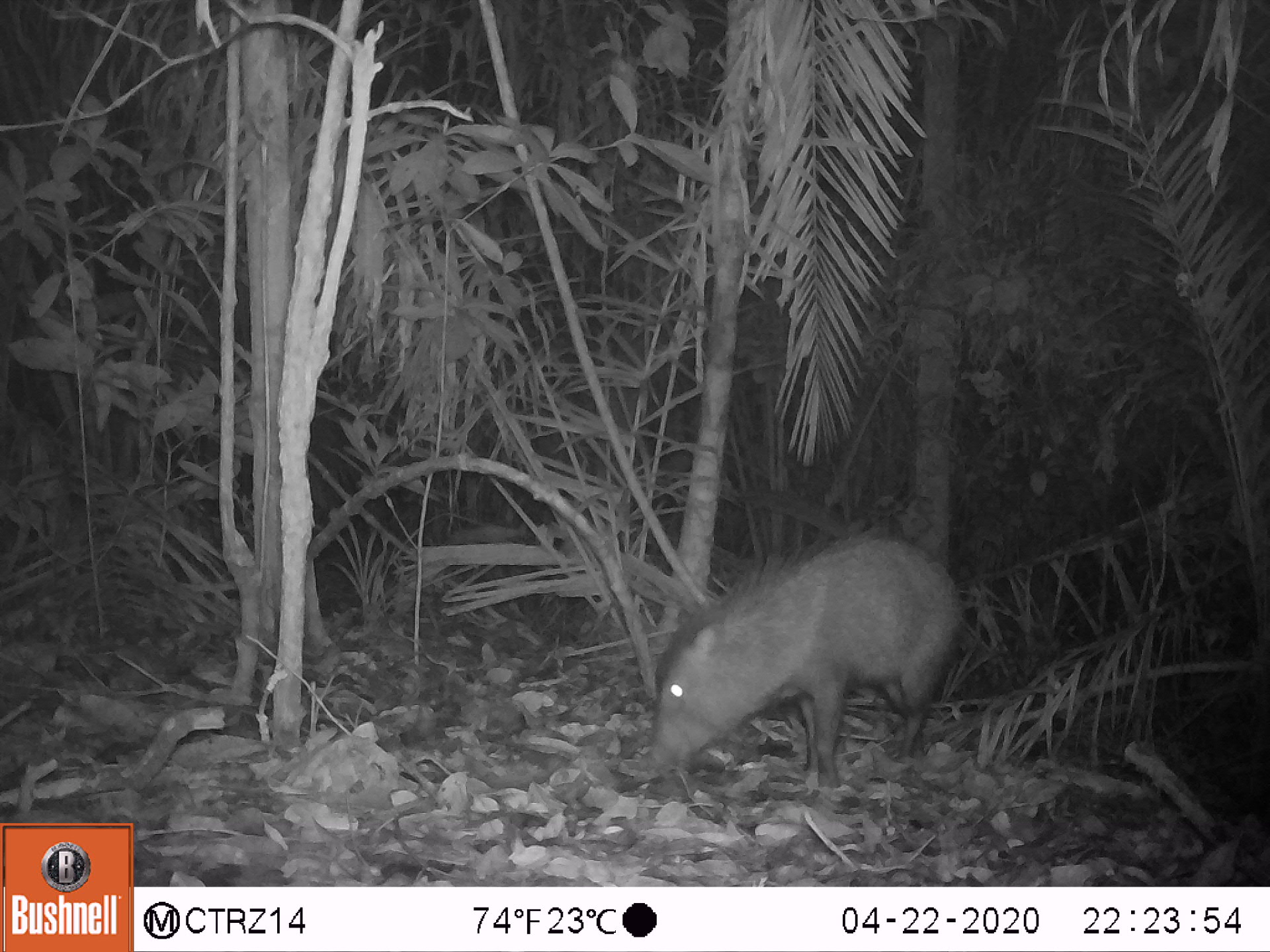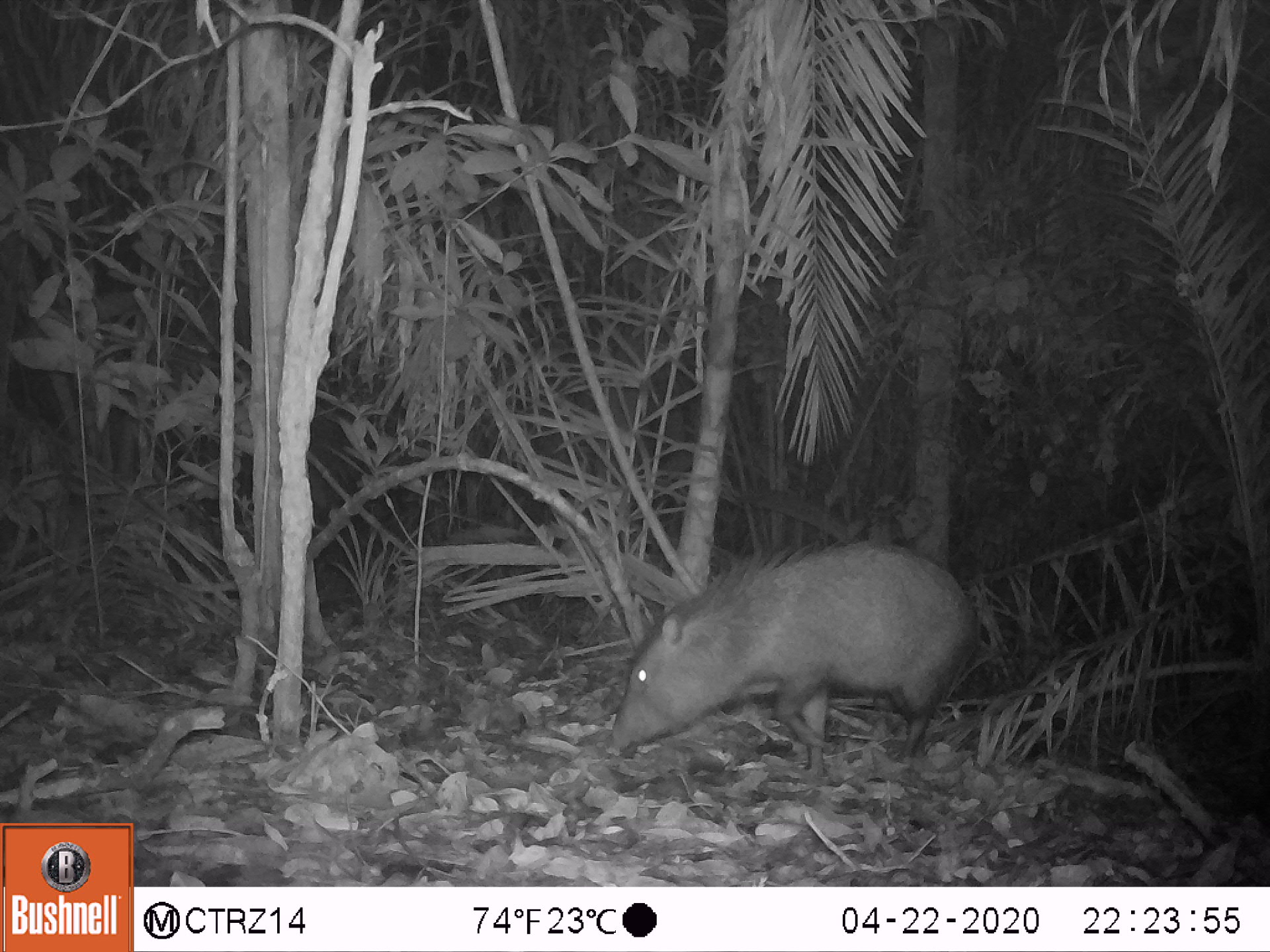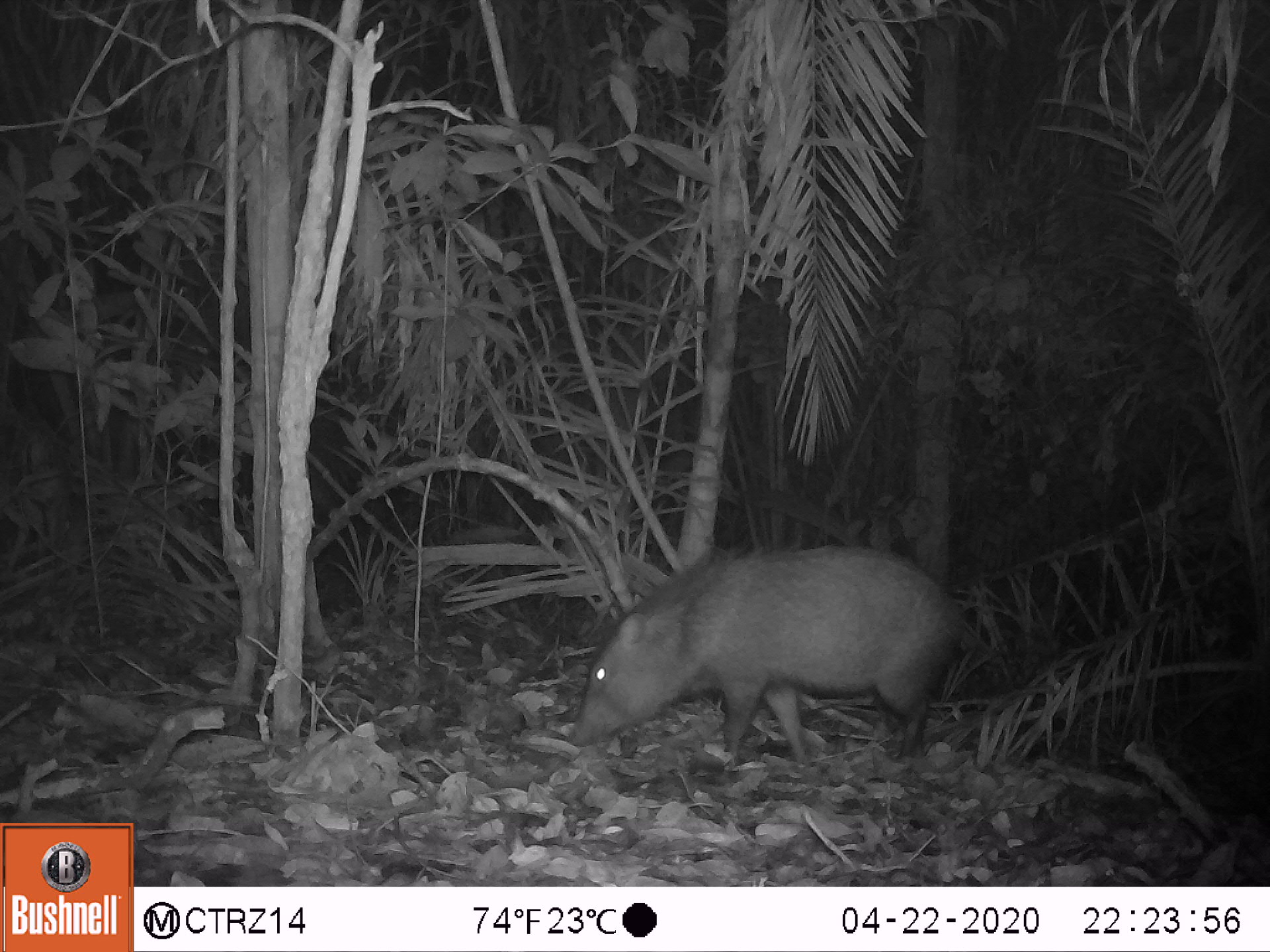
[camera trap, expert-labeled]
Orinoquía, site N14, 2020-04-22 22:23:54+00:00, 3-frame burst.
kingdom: Animalia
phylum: Chordata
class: Mammalia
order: Artiodactyla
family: Tayassuidae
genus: Pecari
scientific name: Pecari tajacu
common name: collared peccary